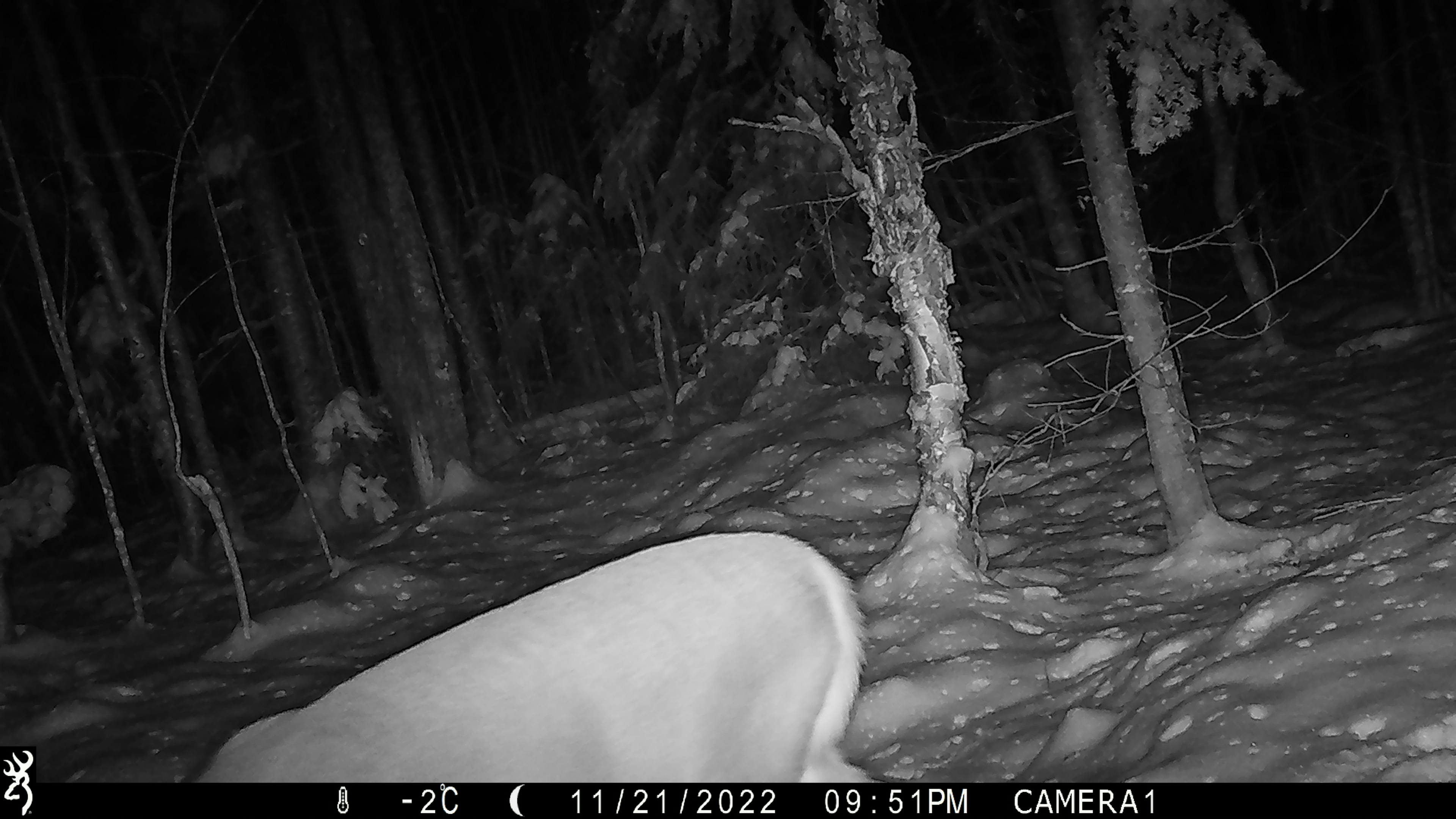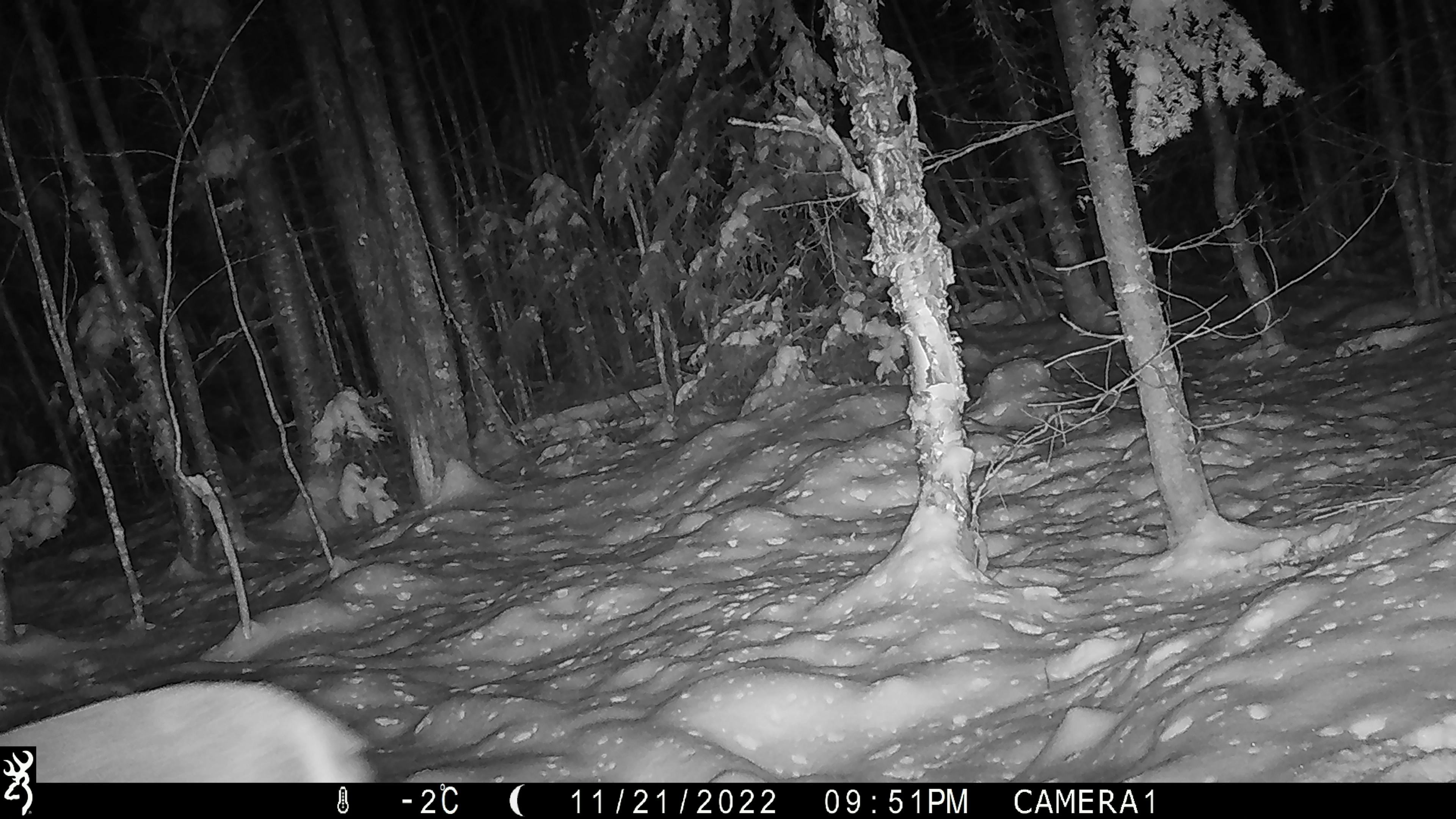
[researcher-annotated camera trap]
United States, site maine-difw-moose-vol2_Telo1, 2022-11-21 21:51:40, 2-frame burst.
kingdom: Animalia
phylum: Chordata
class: Mammalia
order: Artiodactyla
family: Cervidae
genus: Odocoileus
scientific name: Odocoileus virginianus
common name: white-tailed deer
White-tailed deer (Odocoileus virginianus).